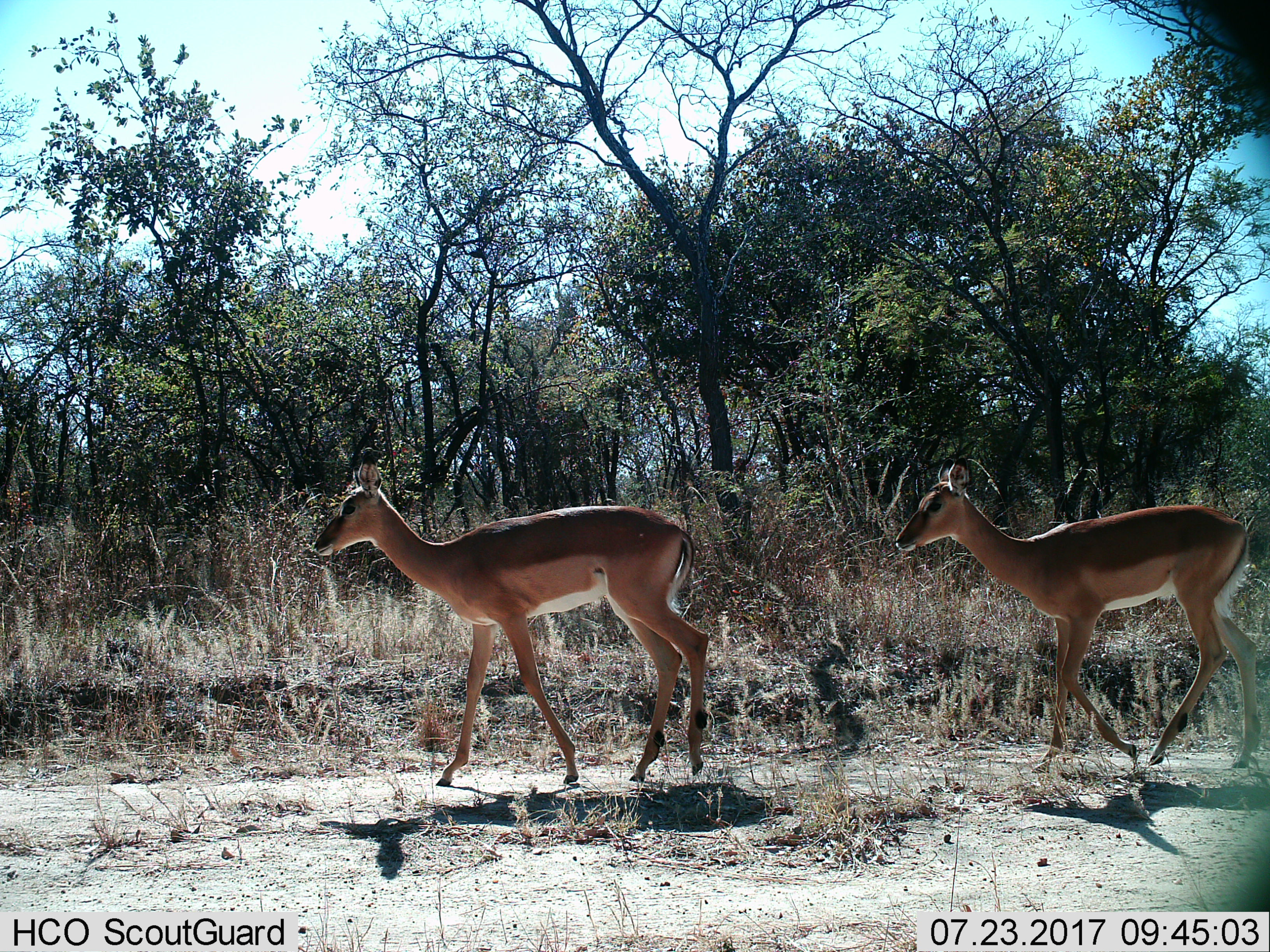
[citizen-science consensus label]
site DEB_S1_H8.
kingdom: Animalia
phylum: Chordata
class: Mammalia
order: Artiodactyla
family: Bovidae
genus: Aepyceros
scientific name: Aepyceros melampus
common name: impala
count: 2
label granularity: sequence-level